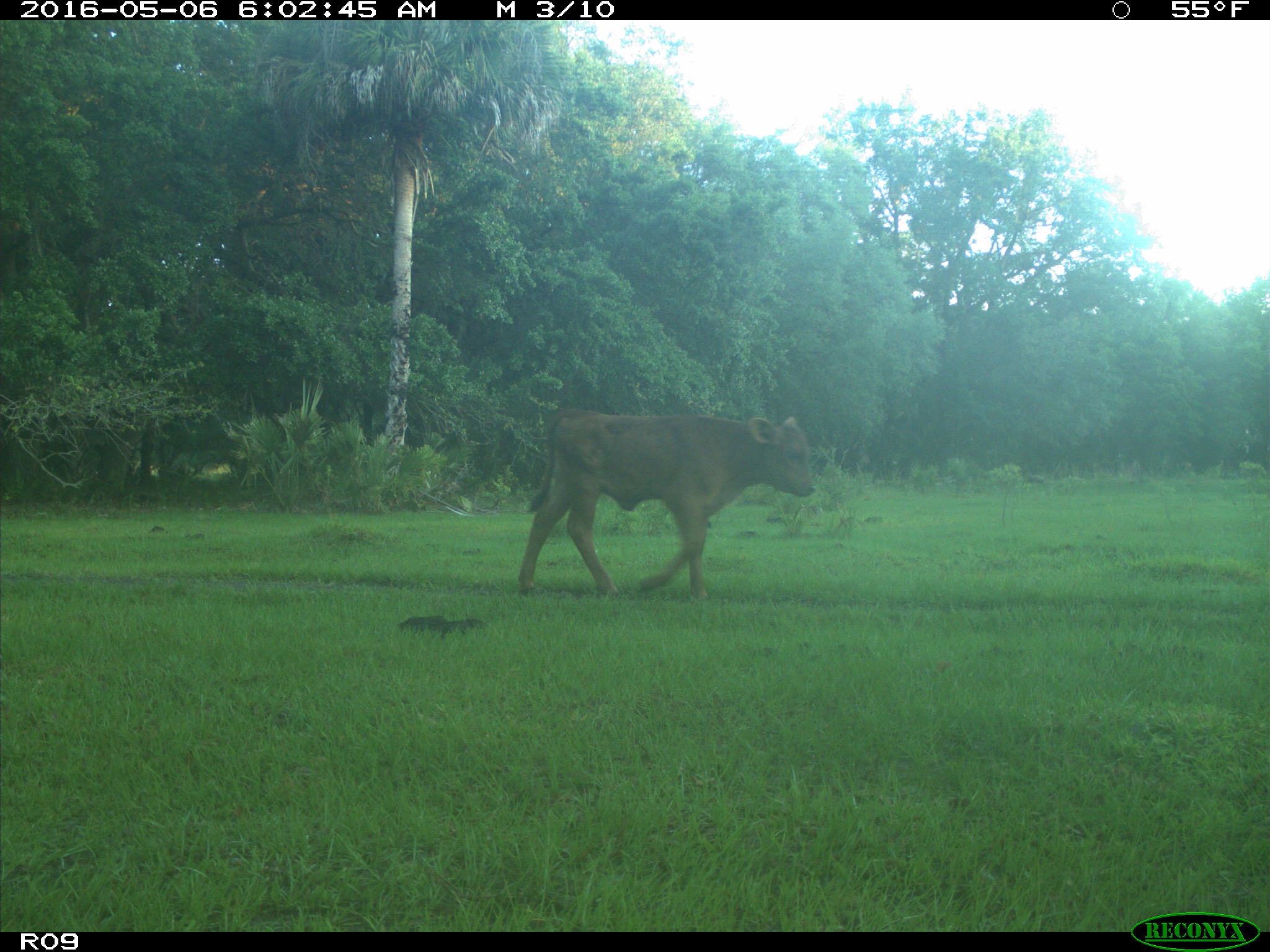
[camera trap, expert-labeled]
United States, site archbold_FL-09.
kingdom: Animalia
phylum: Chordata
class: Mammalia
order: Artiodactyla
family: Bovidae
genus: Bos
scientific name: Bos taurus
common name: domestic cow